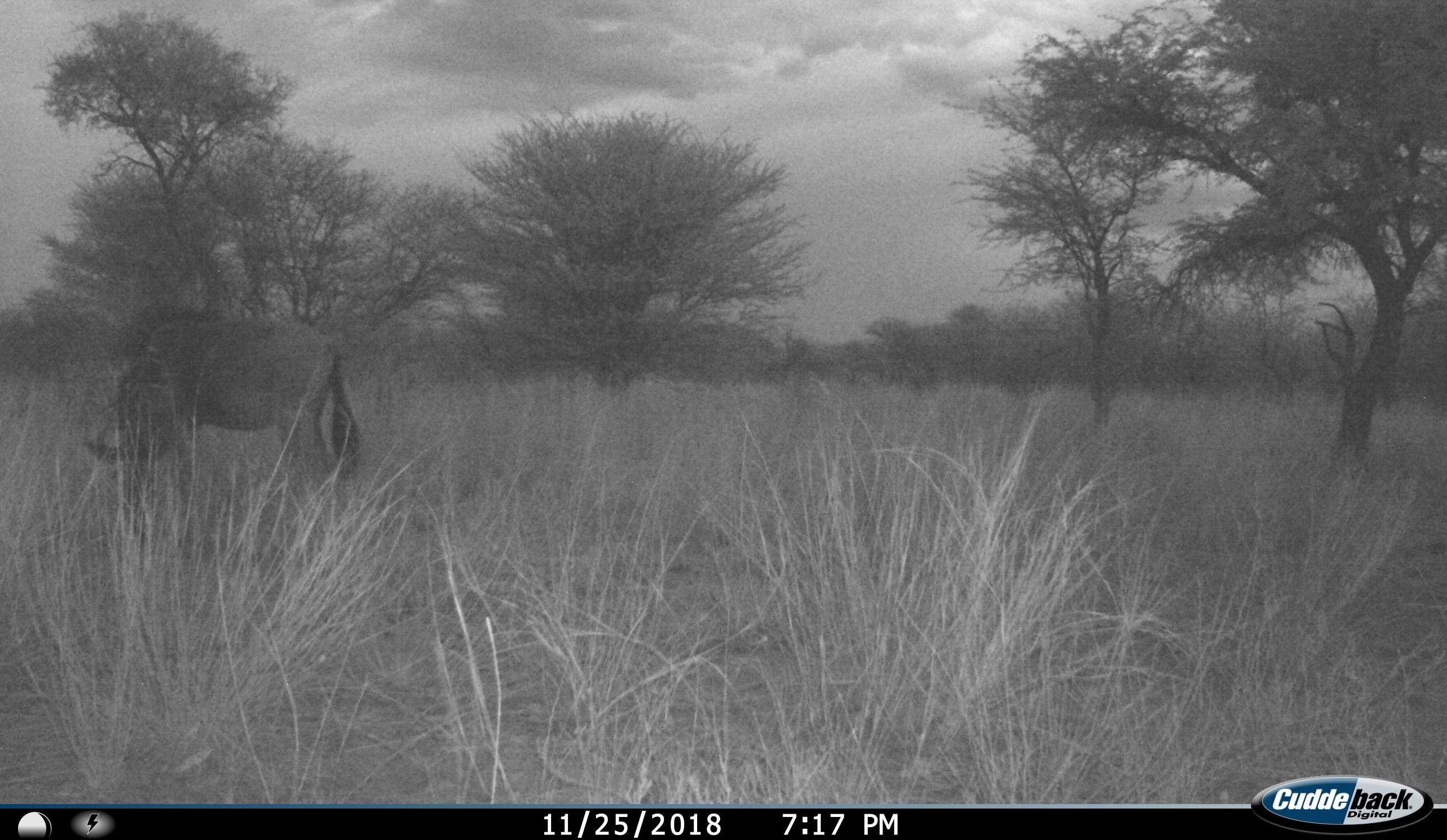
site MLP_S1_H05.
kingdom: Animalia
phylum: Chordata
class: Mammalia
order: Artiodactyla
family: Bovidae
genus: Connochaetes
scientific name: Connochaetes taurinus taurinus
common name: blue wildebeest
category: wildebeestblue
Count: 1.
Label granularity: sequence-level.